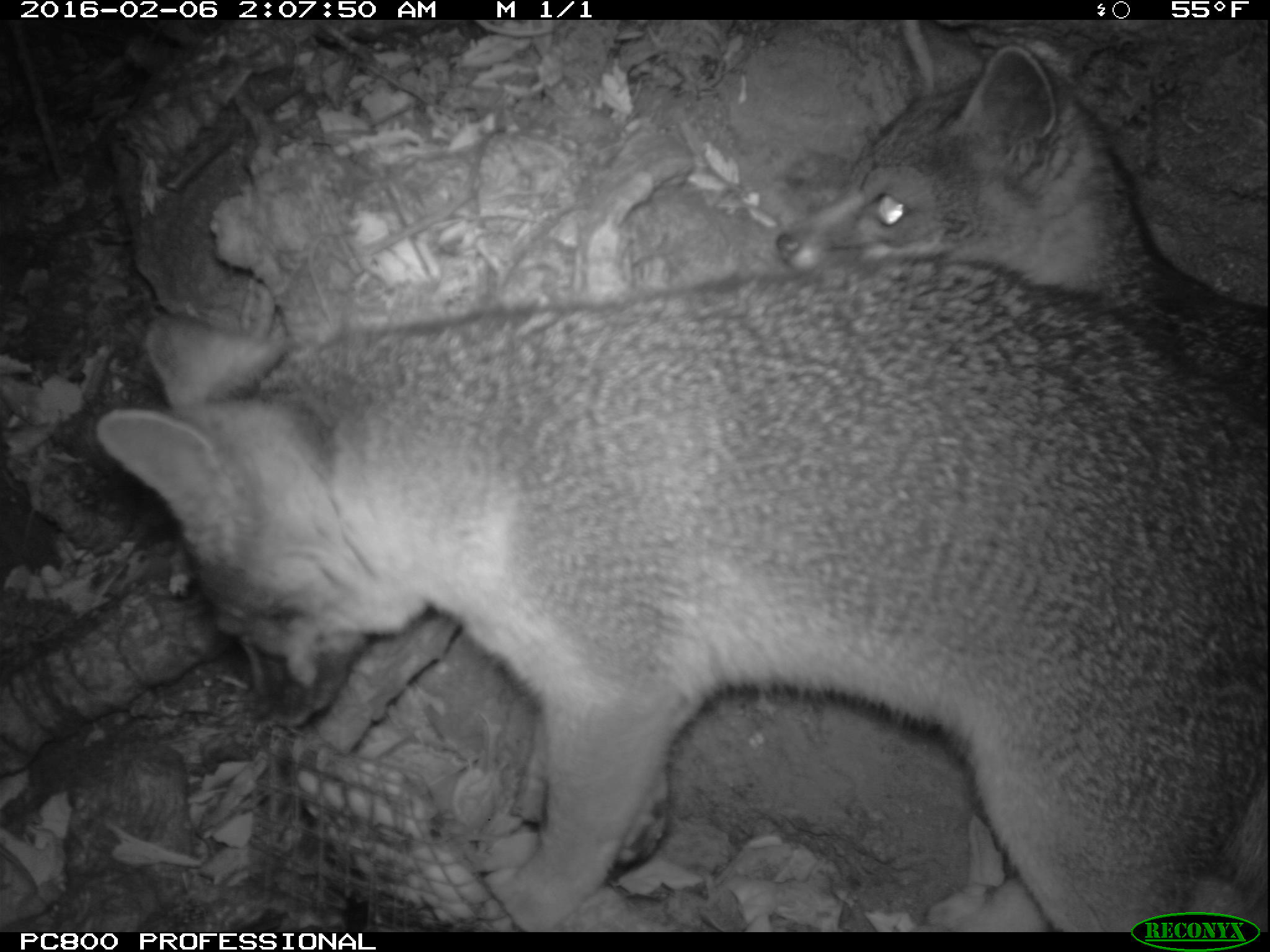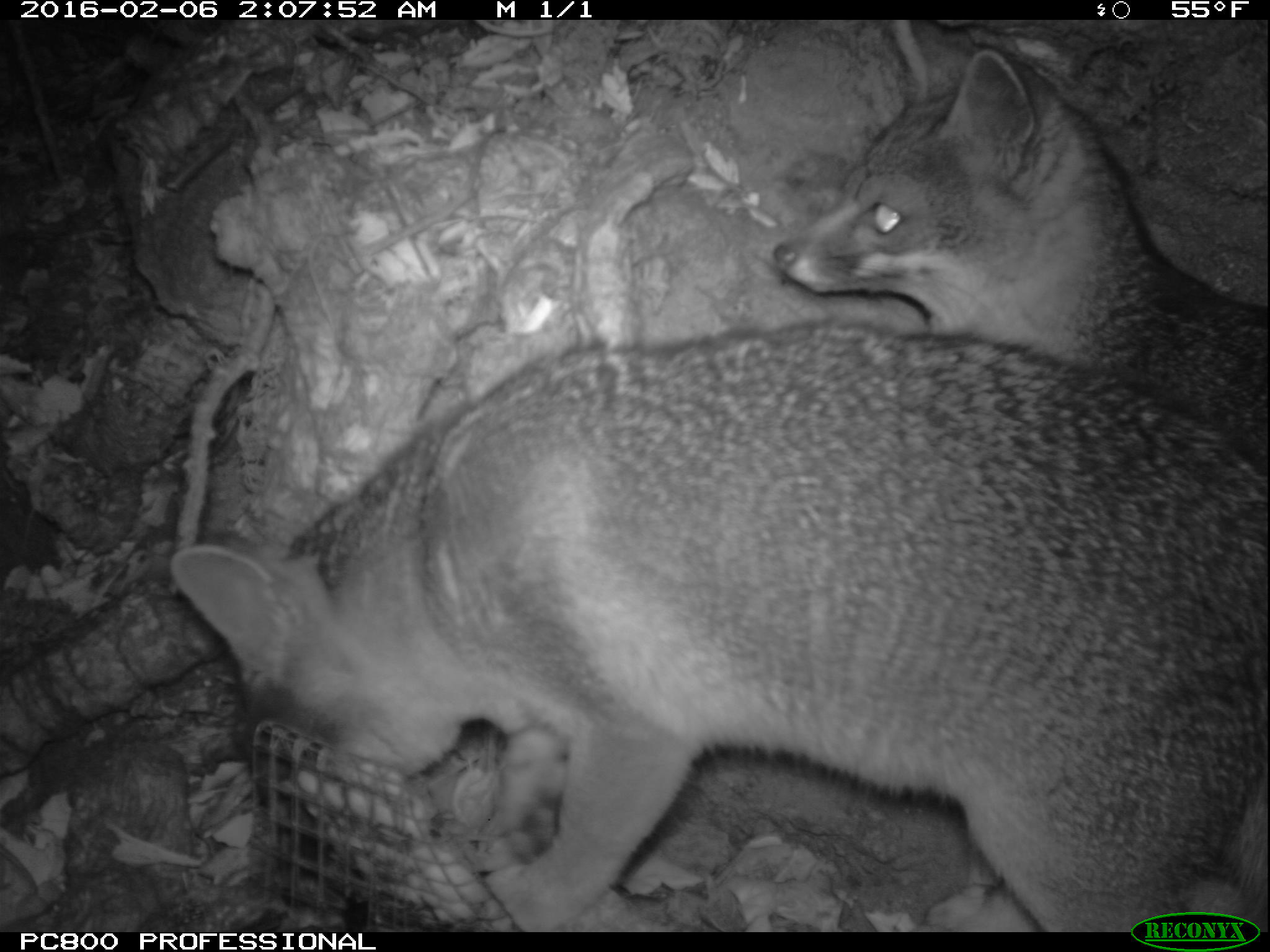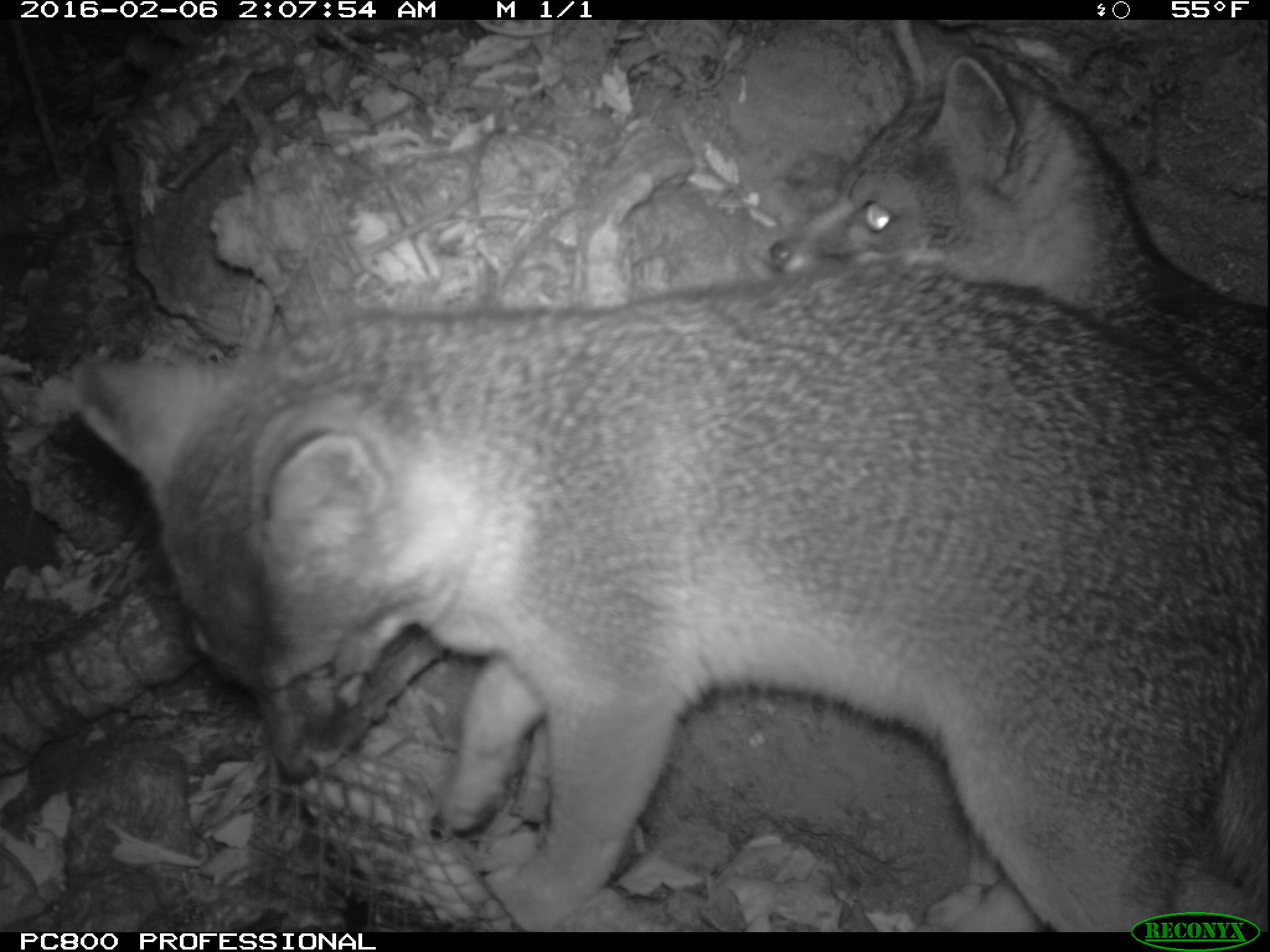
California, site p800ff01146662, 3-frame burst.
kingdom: Animalia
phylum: Chordata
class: Mammalia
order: Carnivora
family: Canidae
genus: Urocyon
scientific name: Urocyon littoralis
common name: island fox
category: fox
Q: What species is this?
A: Fox (island fox) (Urocyon littoralis).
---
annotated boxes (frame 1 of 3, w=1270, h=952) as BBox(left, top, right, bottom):
fox: BBox(93, 252, 1267, 931); BBox(775, 19, 1269, 428)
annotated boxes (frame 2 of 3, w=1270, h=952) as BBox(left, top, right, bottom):
fox: BBox(169, 317, 1267, 931); BBox(775, 19, 1268, 464)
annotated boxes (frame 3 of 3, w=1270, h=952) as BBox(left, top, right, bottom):
fox: BBox(68, 251, 1269, 931); BBox(764, 16, 1269, 409)